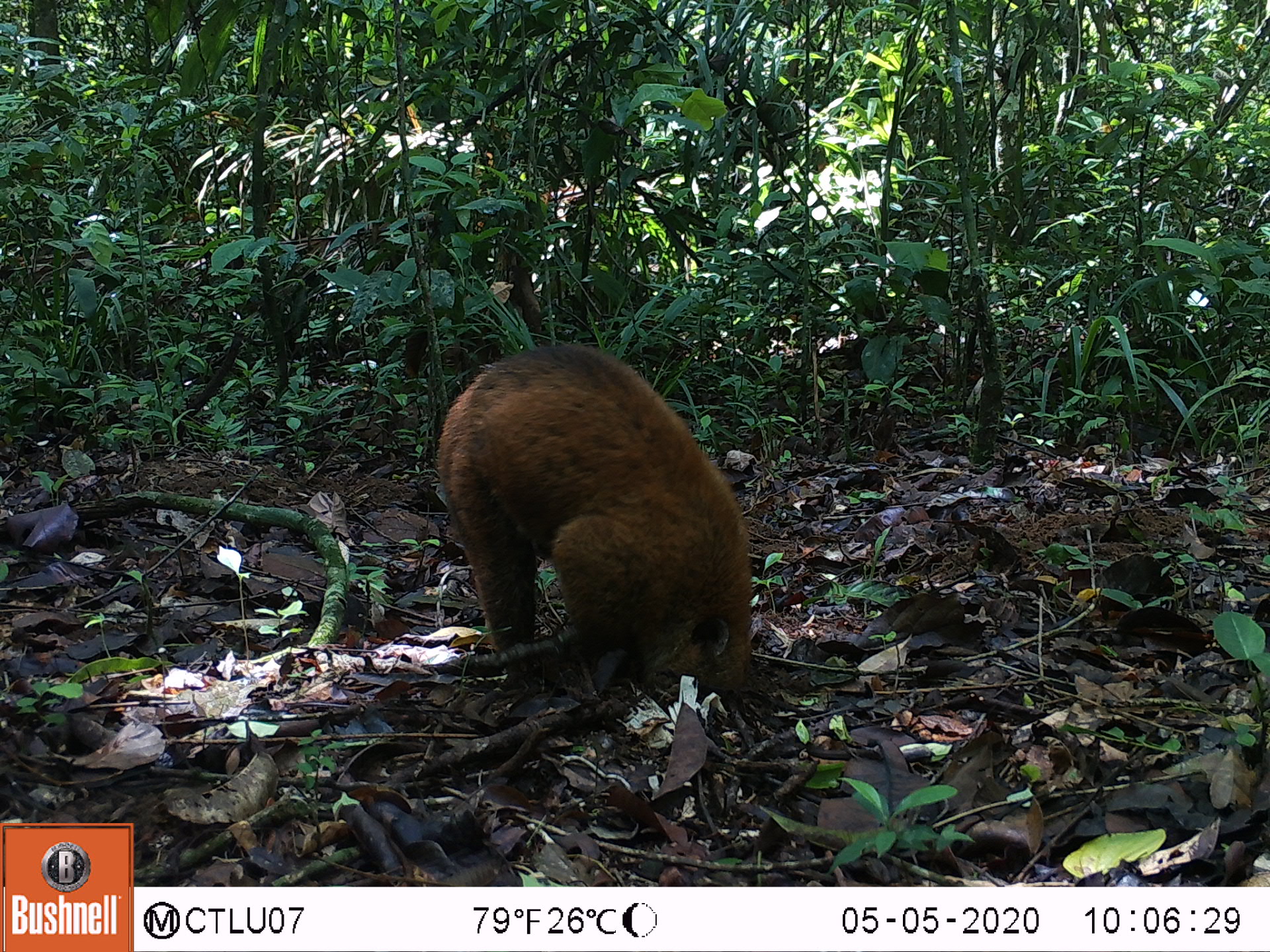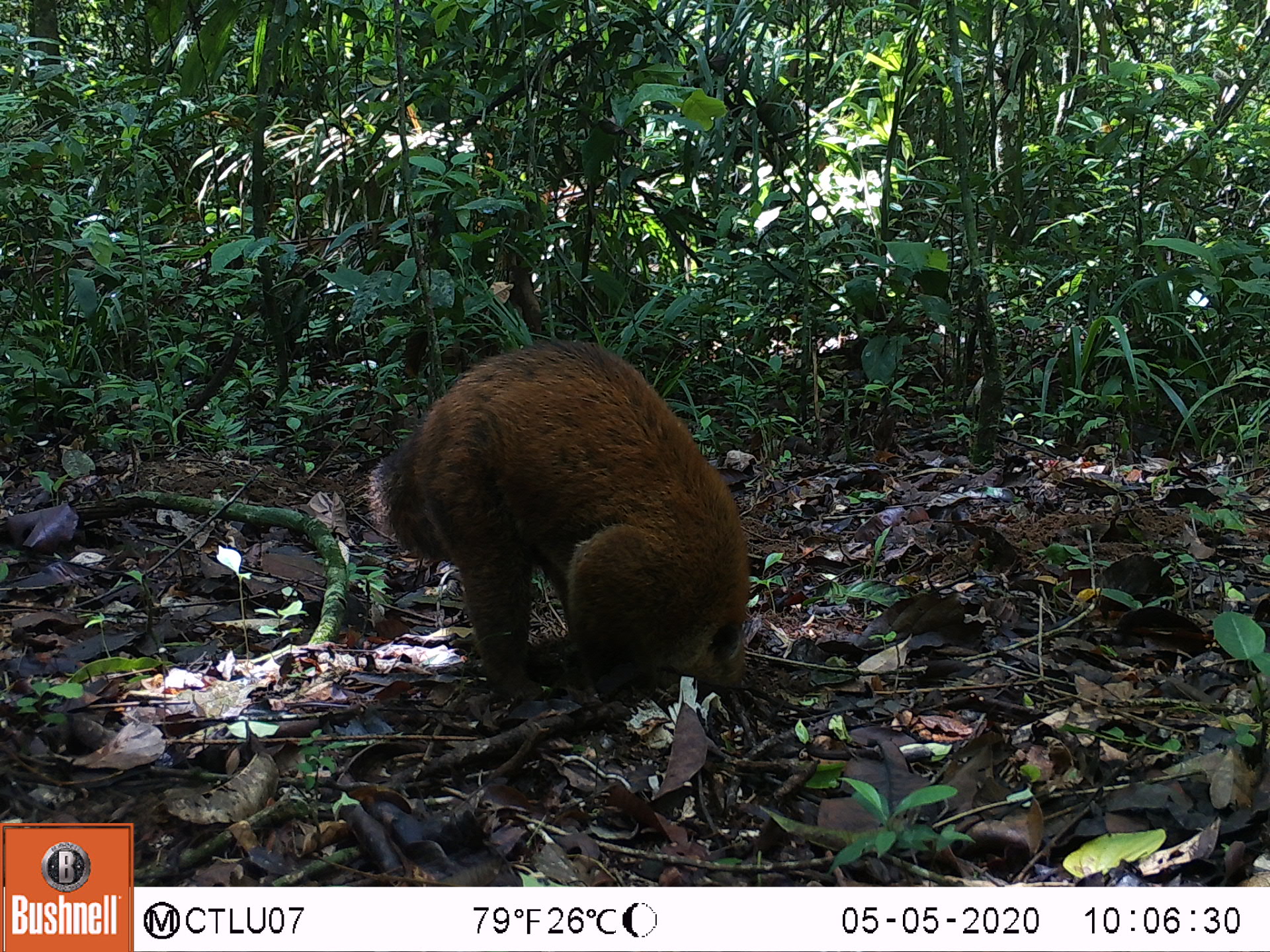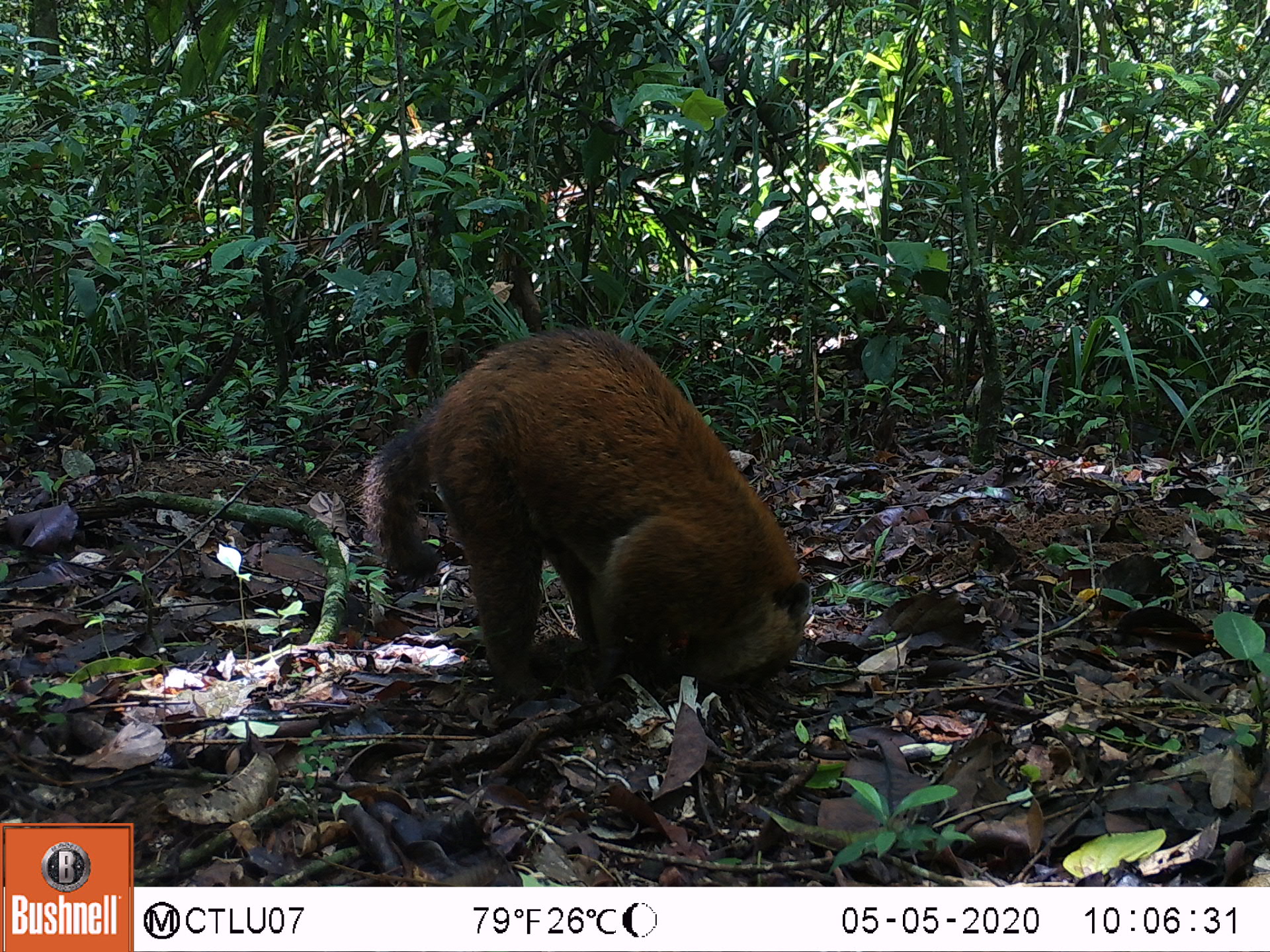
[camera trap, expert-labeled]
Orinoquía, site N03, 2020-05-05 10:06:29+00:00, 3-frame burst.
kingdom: Animalia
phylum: Chordata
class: Mammalia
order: Carnivora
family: Procyonidae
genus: Nasua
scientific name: Nasua nasua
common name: south american coati